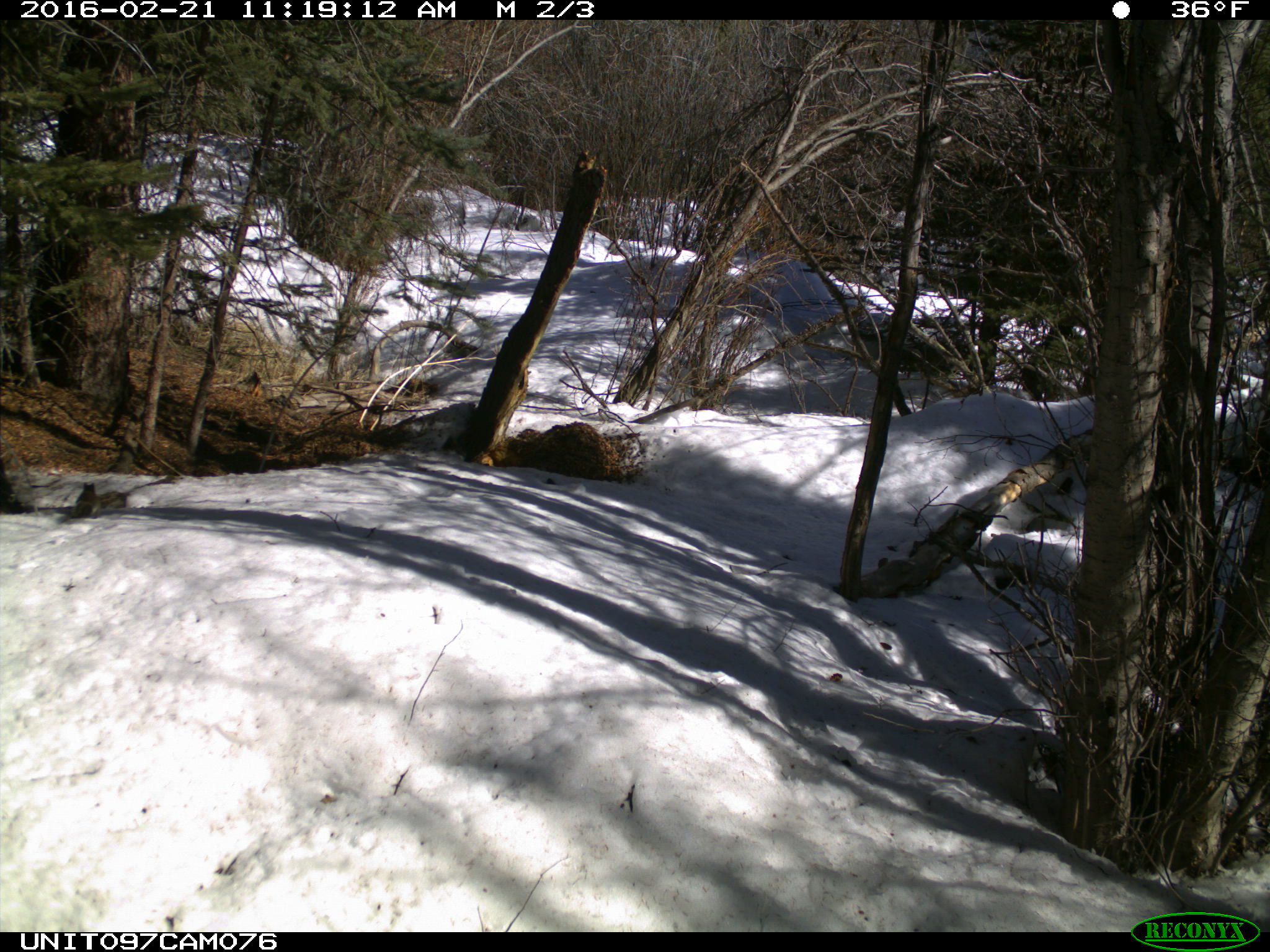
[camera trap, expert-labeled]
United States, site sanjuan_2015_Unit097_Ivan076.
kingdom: Animalia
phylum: Chordata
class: Mammalia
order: Rodentia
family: Sciuridae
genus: Tamiasciurus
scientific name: Tamiasciurus hudsonicus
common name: american red squirrel